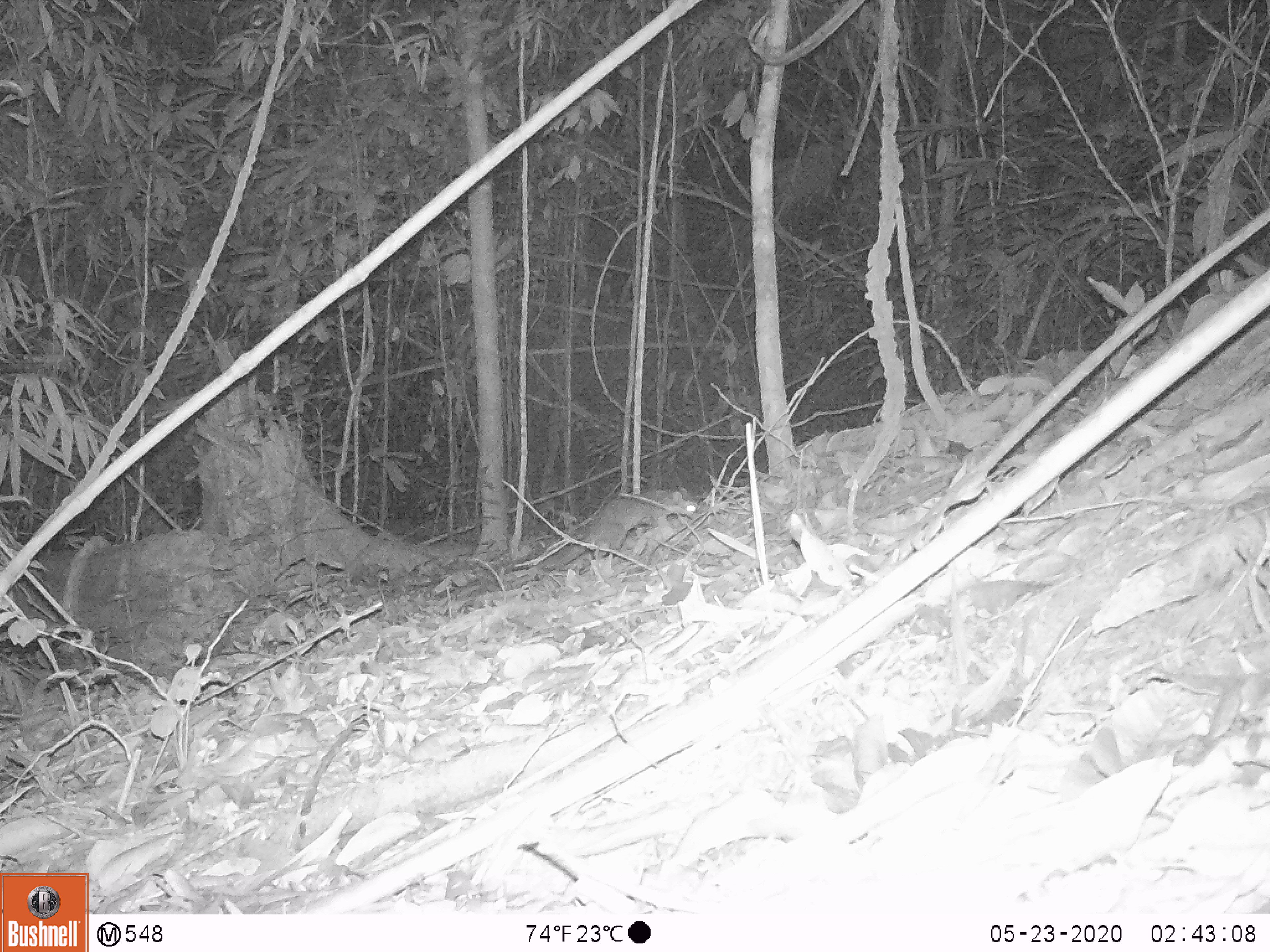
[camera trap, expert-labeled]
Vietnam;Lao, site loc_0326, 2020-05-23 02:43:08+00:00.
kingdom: Animalia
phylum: Chordata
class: Mammalia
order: Carnivora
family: Mustelidae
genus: Melogale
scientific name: Melogale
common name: ferret badger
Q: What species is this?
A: Ferret badger (Melogale).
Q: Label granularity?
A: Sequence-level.